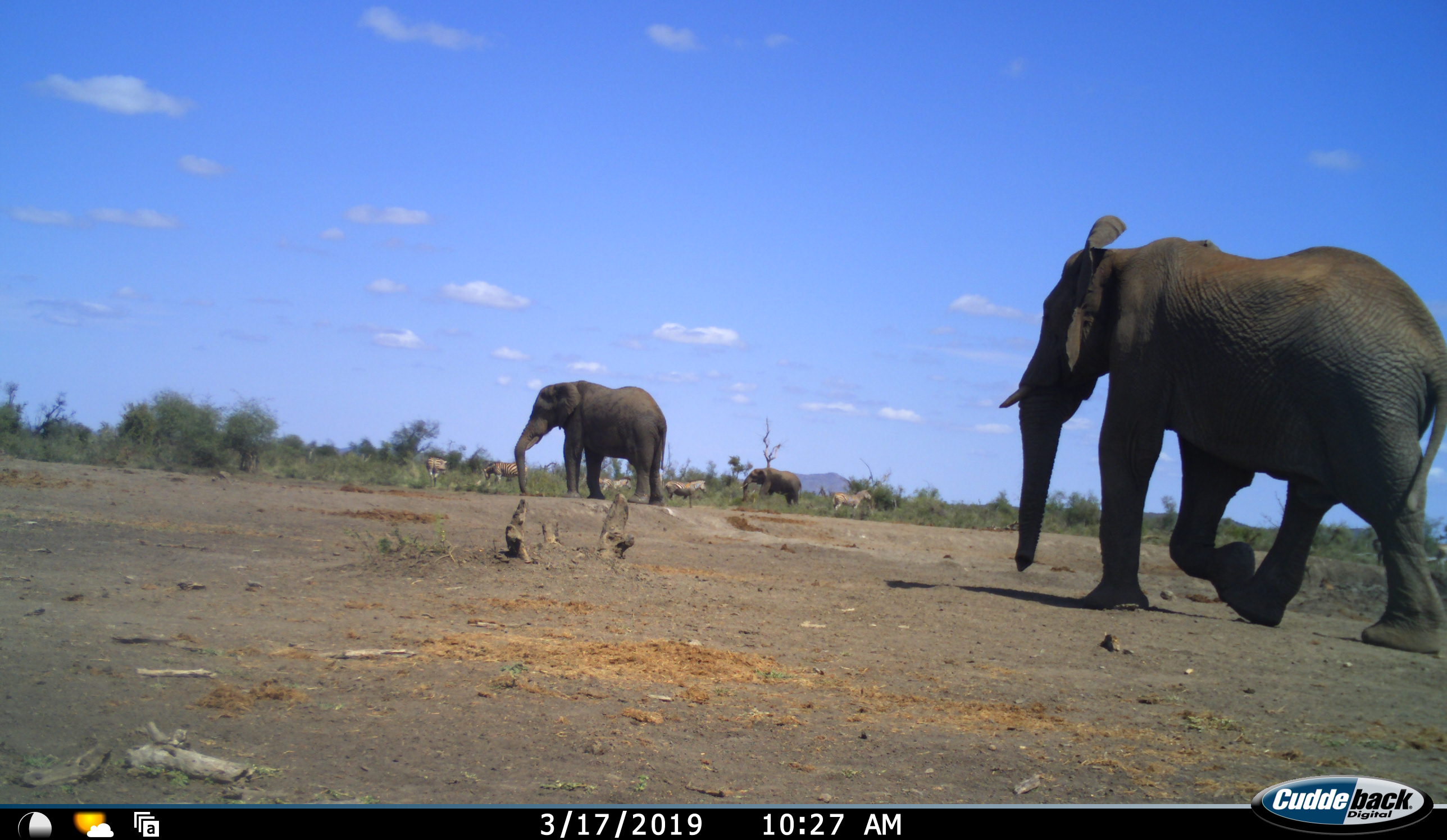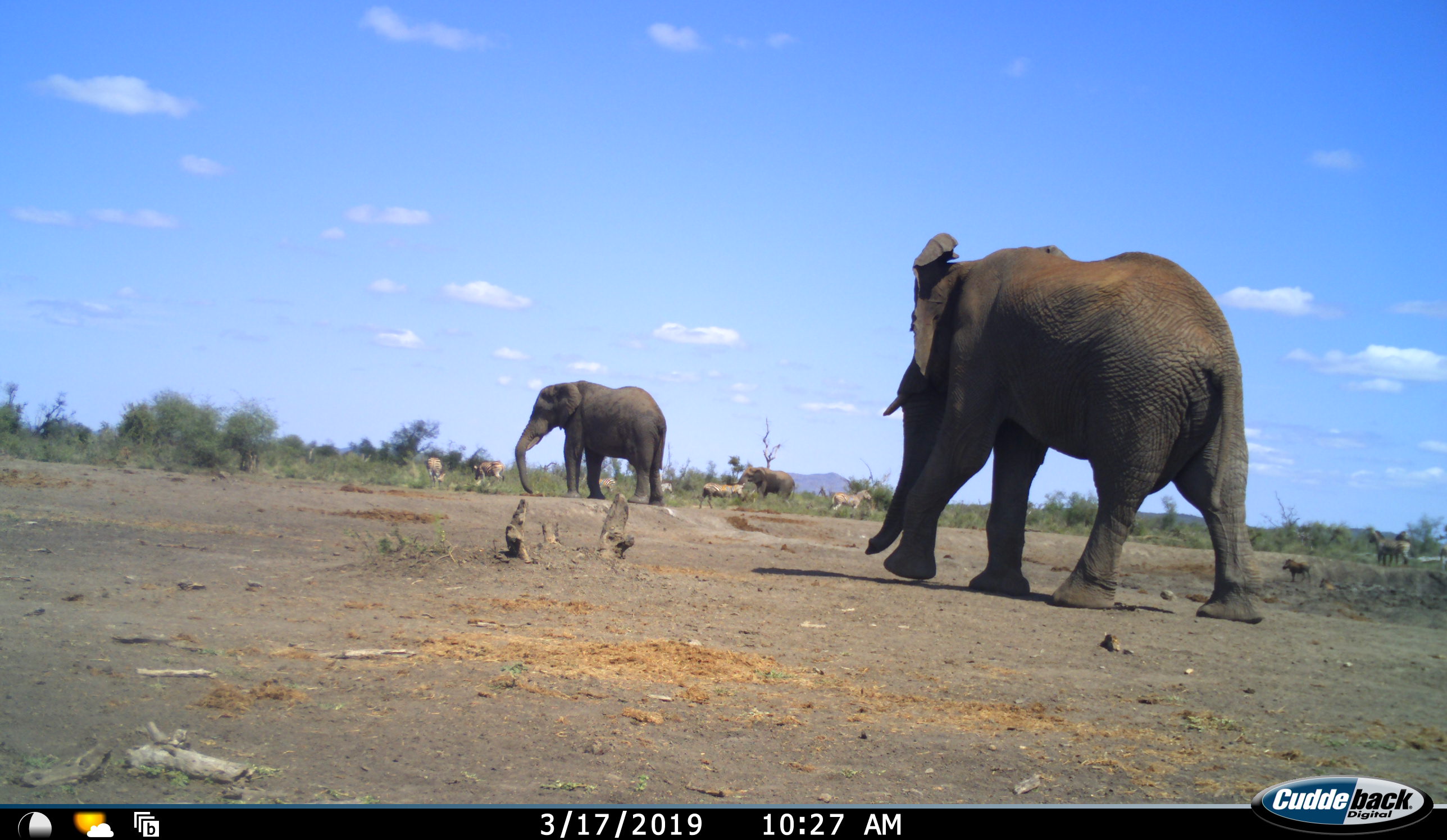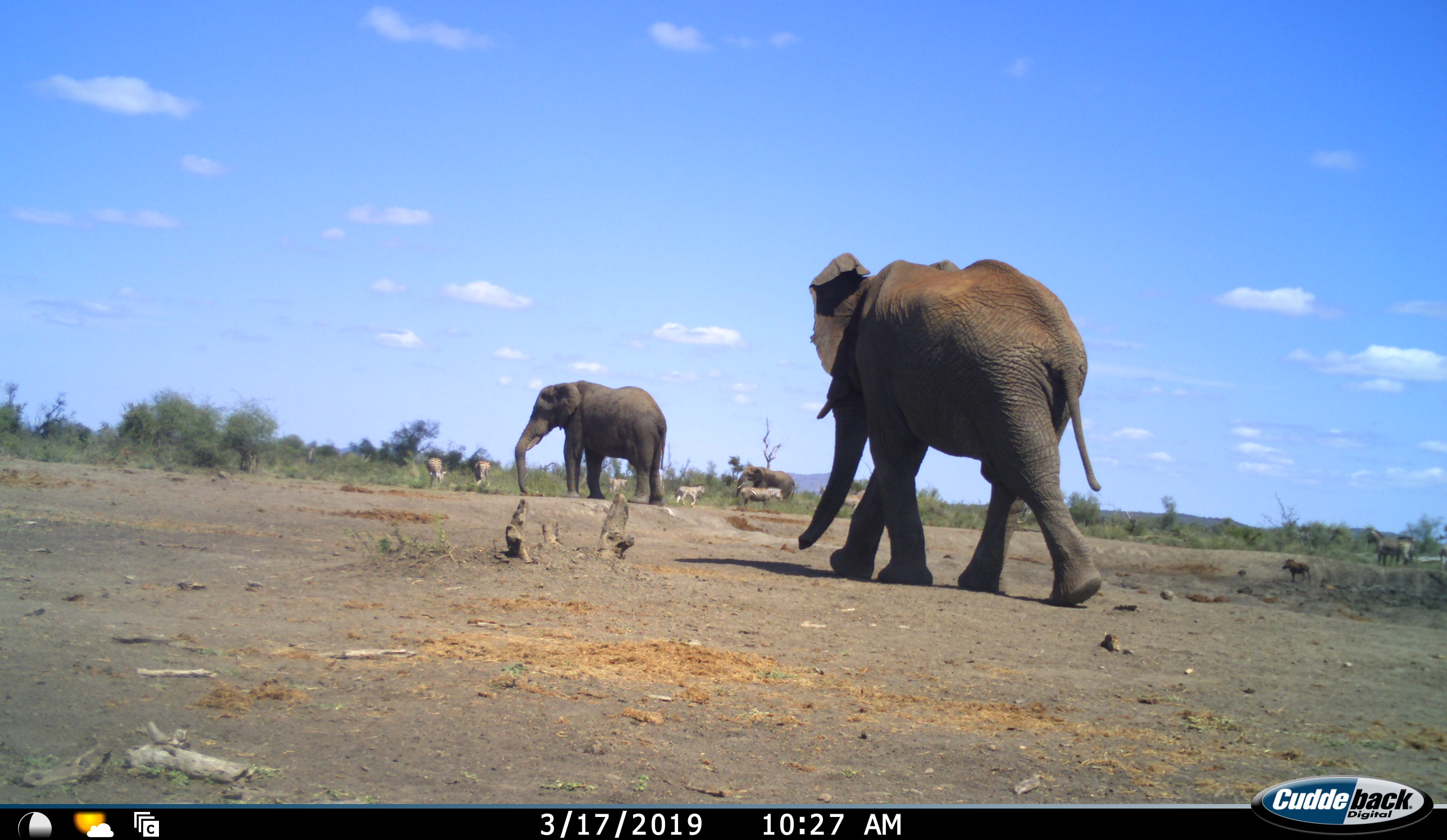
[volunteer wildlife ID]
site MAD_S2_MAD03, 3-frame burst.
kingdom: Animalia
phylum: Chordata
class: Mammalia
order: Proboscidea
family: Elephantidae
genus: Loxodonta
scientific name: Loxodonta africana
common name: african bush elephant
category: elephant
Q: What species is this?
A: Elephant (african bush elephant) (Loxodonta africana).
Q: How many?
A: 3.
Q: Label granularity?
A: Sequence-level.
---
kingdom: Animalia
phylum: Chordata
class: Mammalia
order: Perissodactyla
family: Equidae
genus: Equus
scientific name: Equus quagga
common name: plains zebra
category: zebraplains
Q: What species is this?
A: Zebraplains (plains zebra) (Equus quagga).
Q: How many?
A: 6.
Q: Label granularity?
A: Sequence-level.